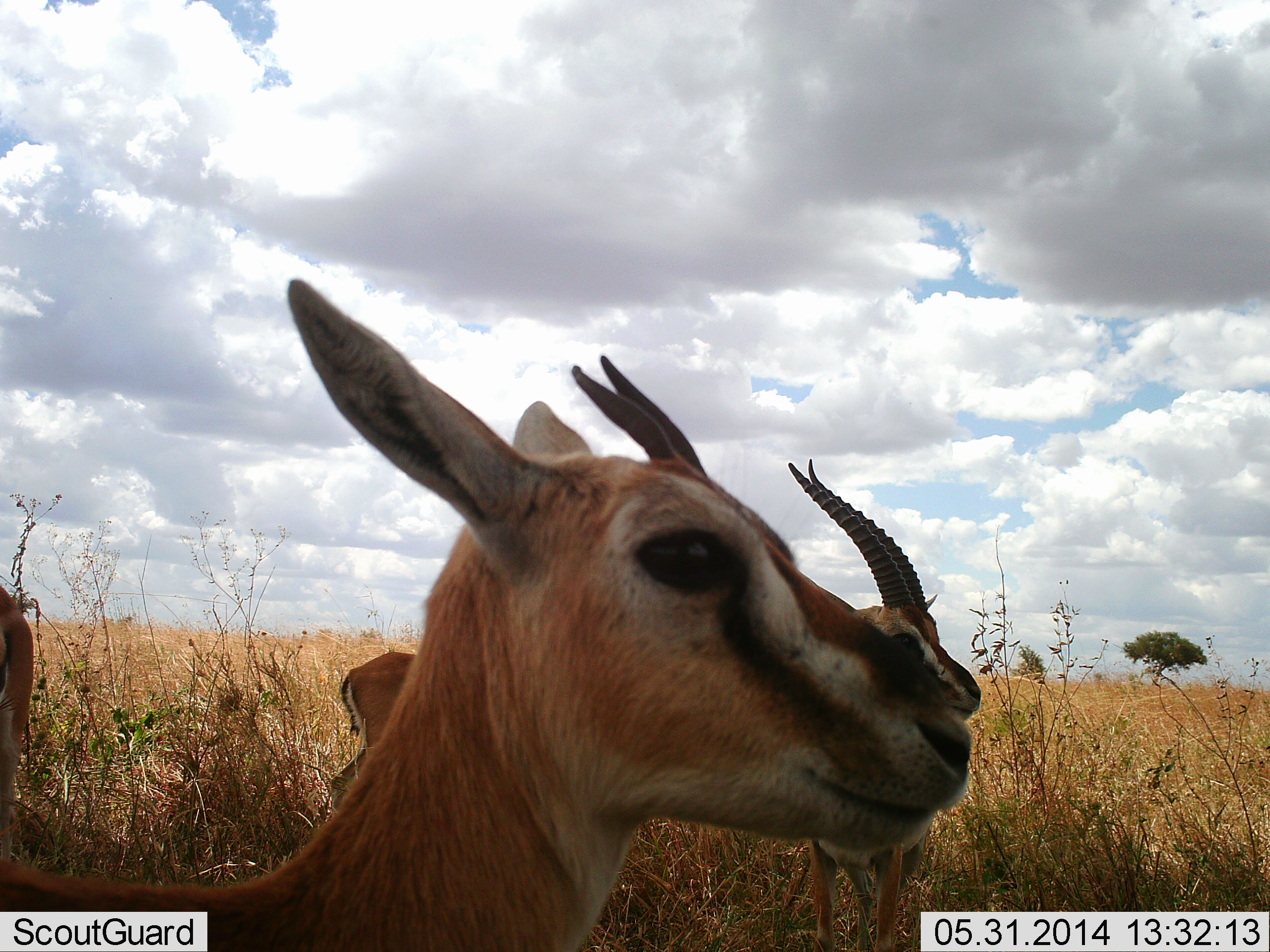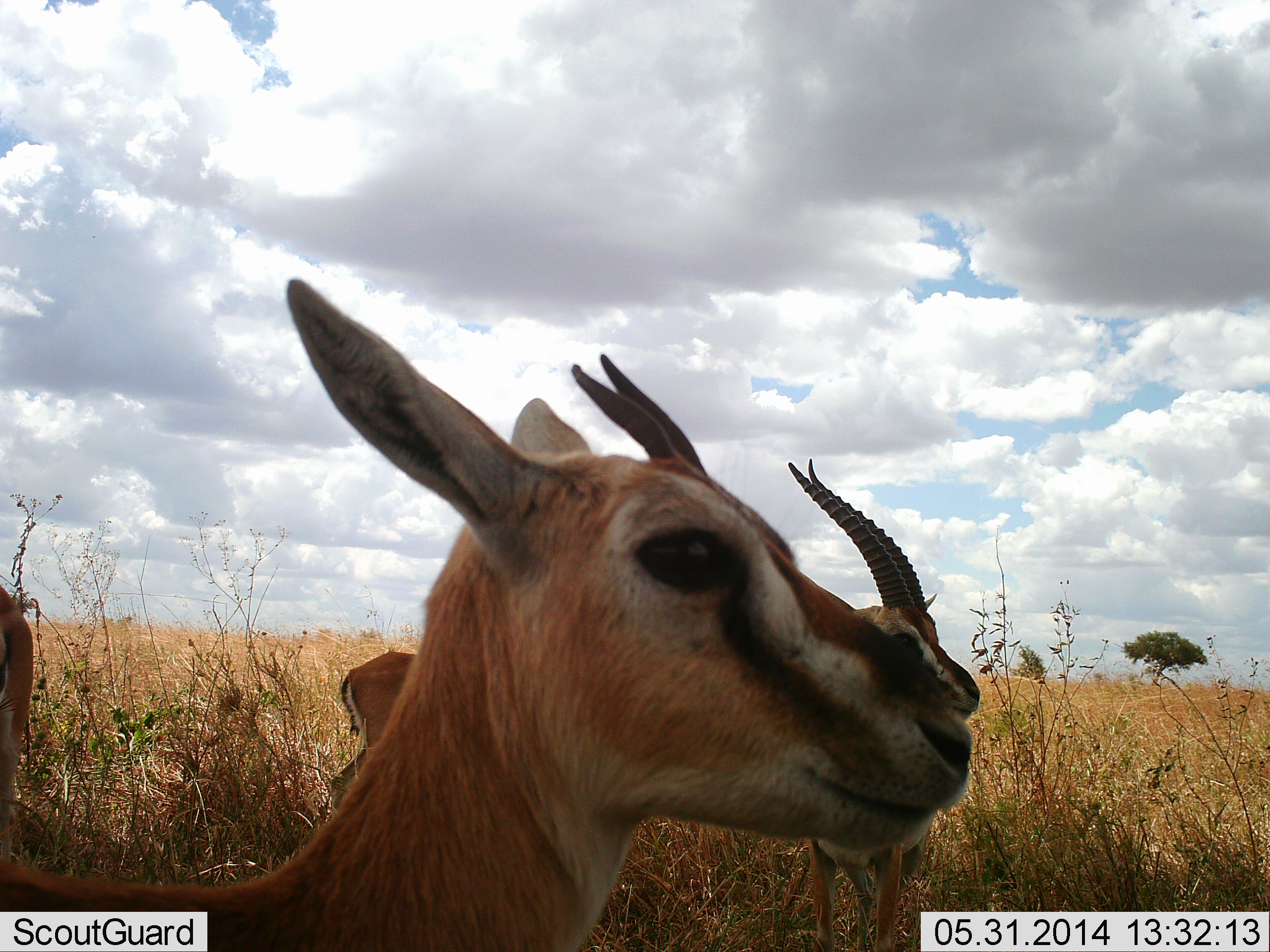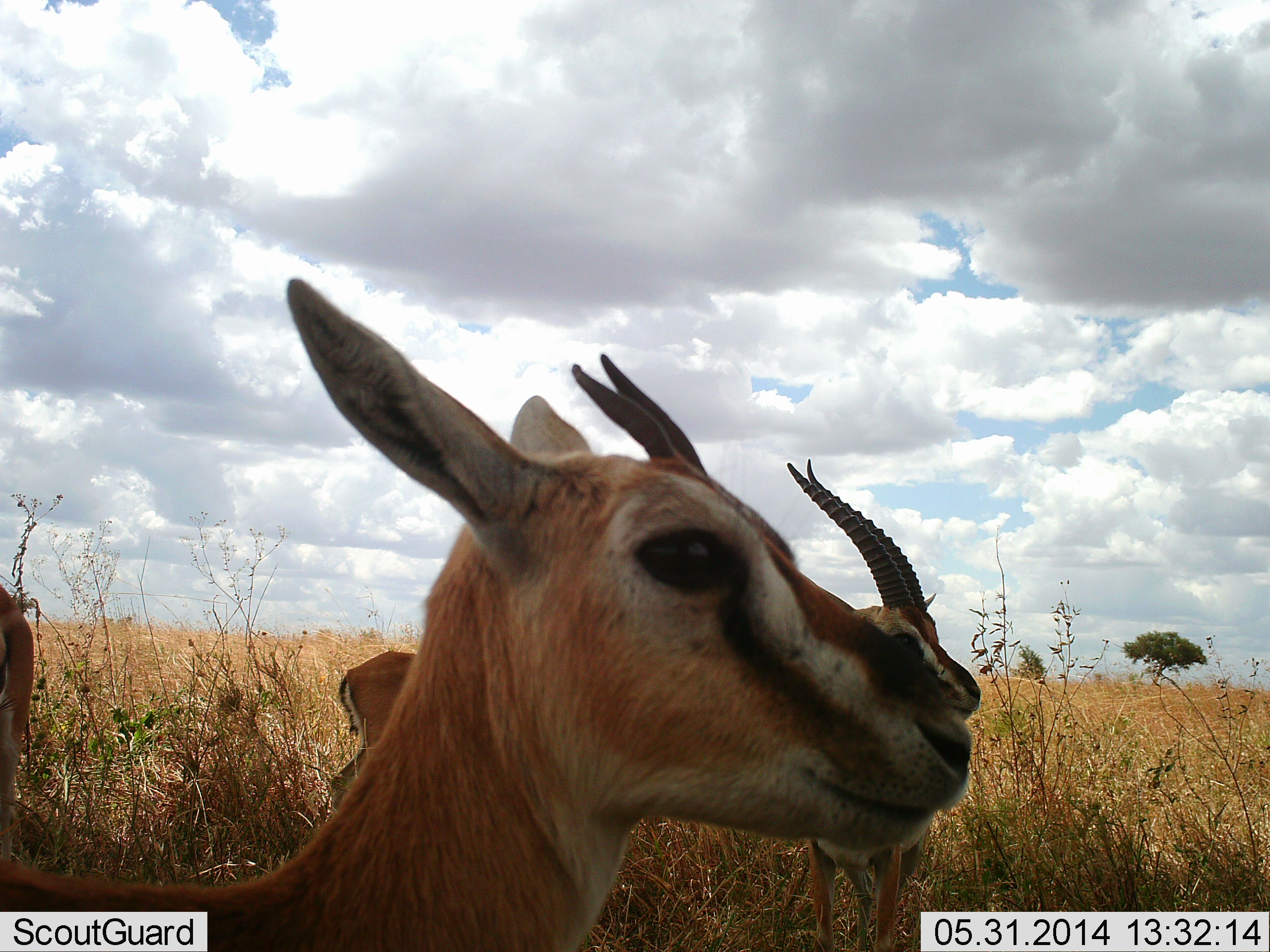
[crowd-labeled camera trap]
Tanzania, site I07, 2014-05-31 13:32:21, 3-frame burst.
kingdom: Animalia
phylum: Chordata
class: Mammalia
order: Artiodactyla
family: Bovidae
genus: Eudorcas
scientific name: Eudorcas thomsonii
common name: thomson's gazelle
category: gazellethomsons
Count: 4.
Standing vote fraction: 100%.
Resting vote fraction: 0%.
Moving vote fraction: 0%.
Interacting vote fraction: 0%.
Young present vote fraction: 0%.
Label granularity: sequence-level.